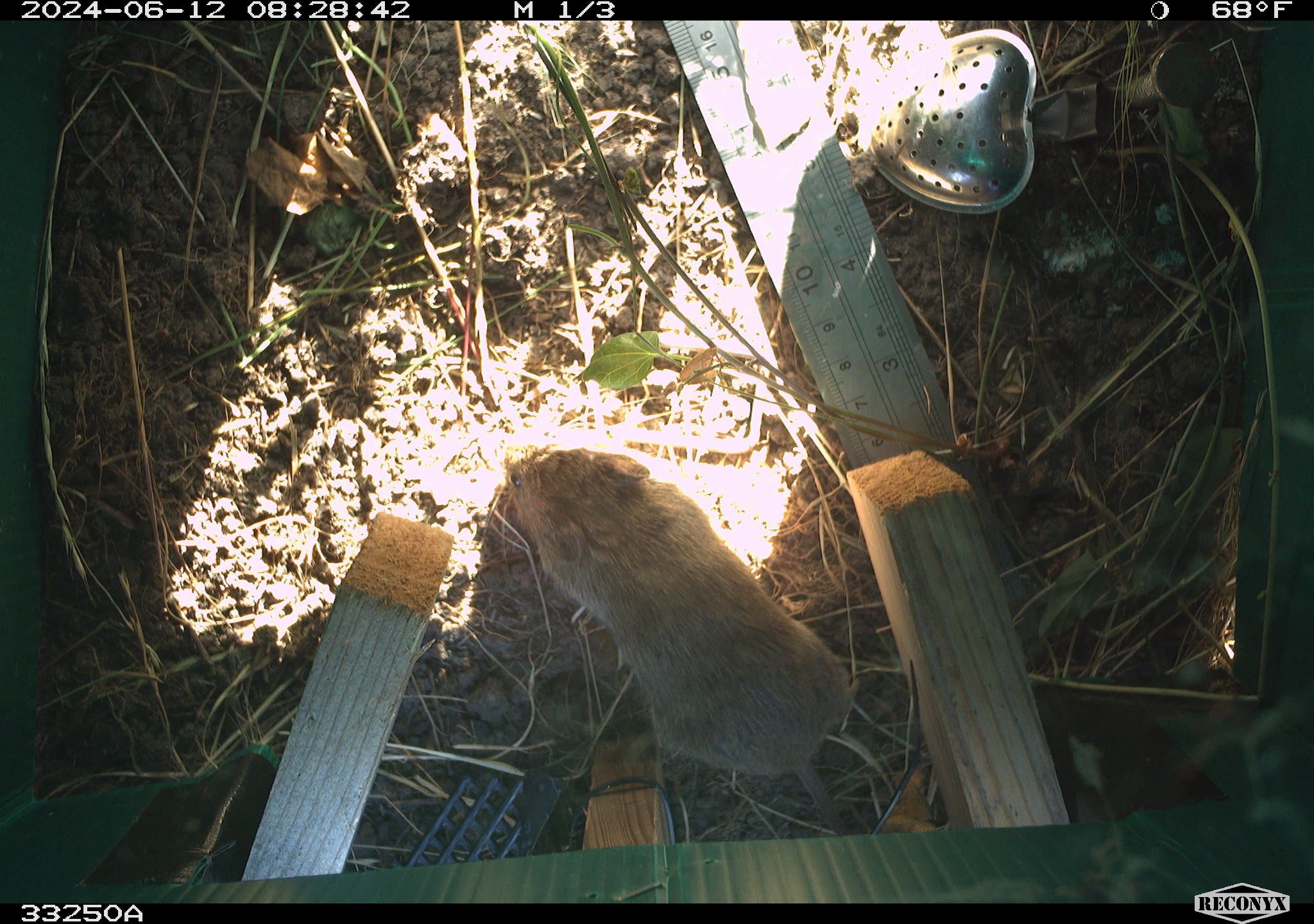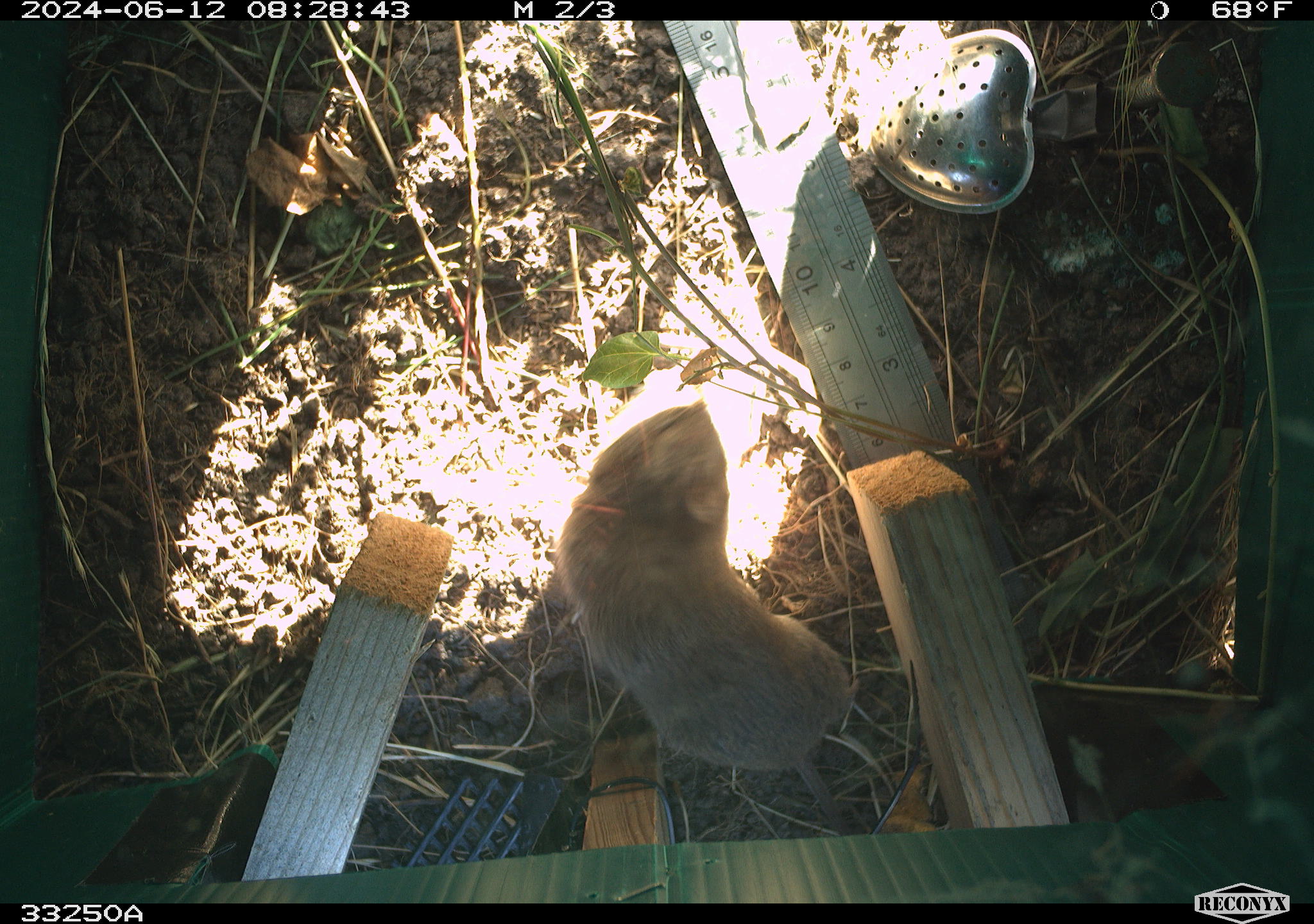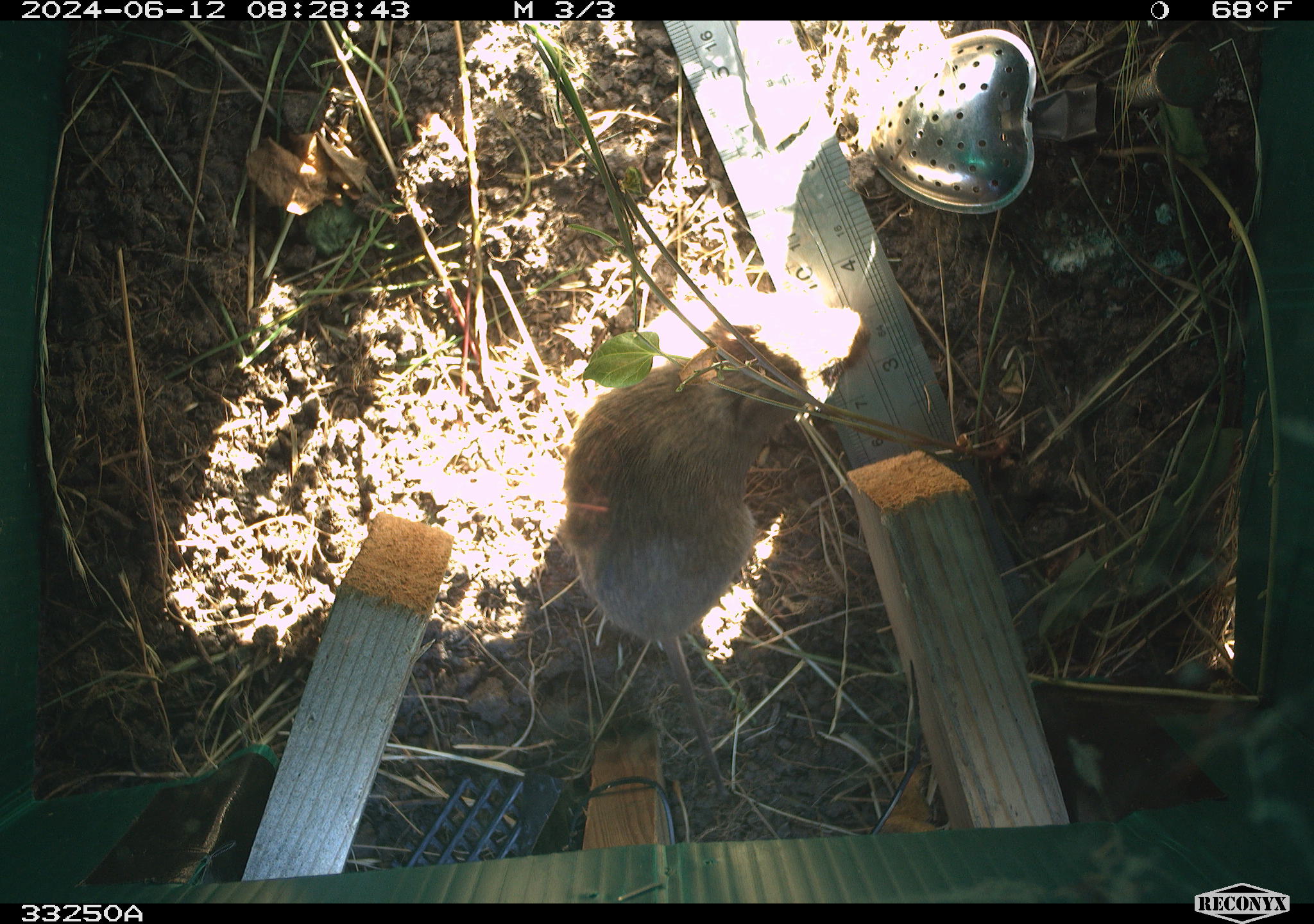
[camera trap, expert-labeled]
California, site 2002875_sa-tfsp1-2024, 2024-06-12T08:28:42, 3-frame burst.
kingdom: Animalia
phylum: Chordata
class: Mammalia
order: Rodentia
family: Cricetidae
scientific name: Arvicolinae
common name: voles, lemmings, and muskrats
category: arvicolinae subfamily